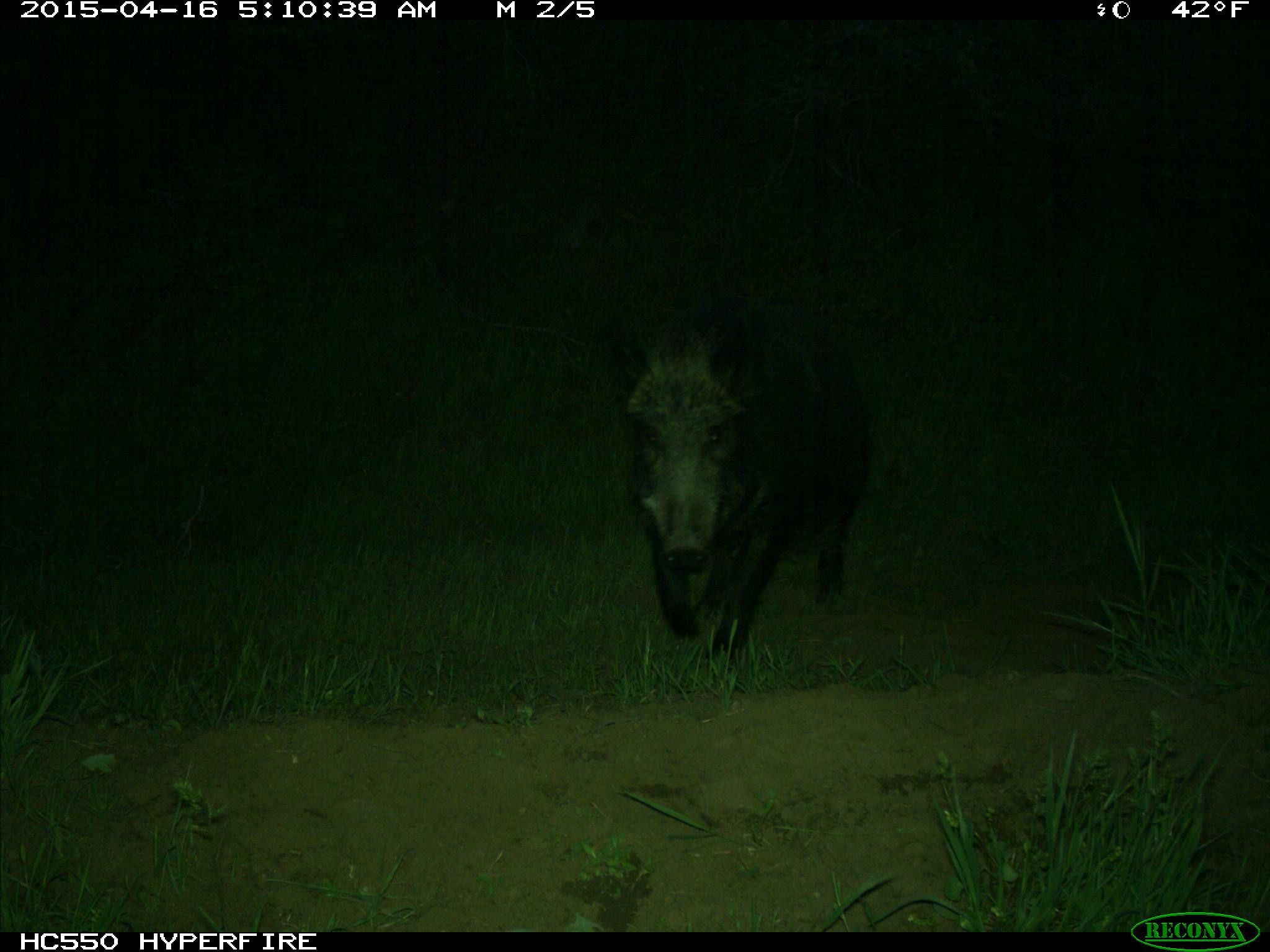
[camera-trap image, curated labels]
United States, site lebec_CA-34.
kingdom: Animalia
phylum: Chordata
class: Mammalia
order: Artiodactyla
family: Suidae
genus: Sus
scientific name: Sus scrofa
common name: wild boar